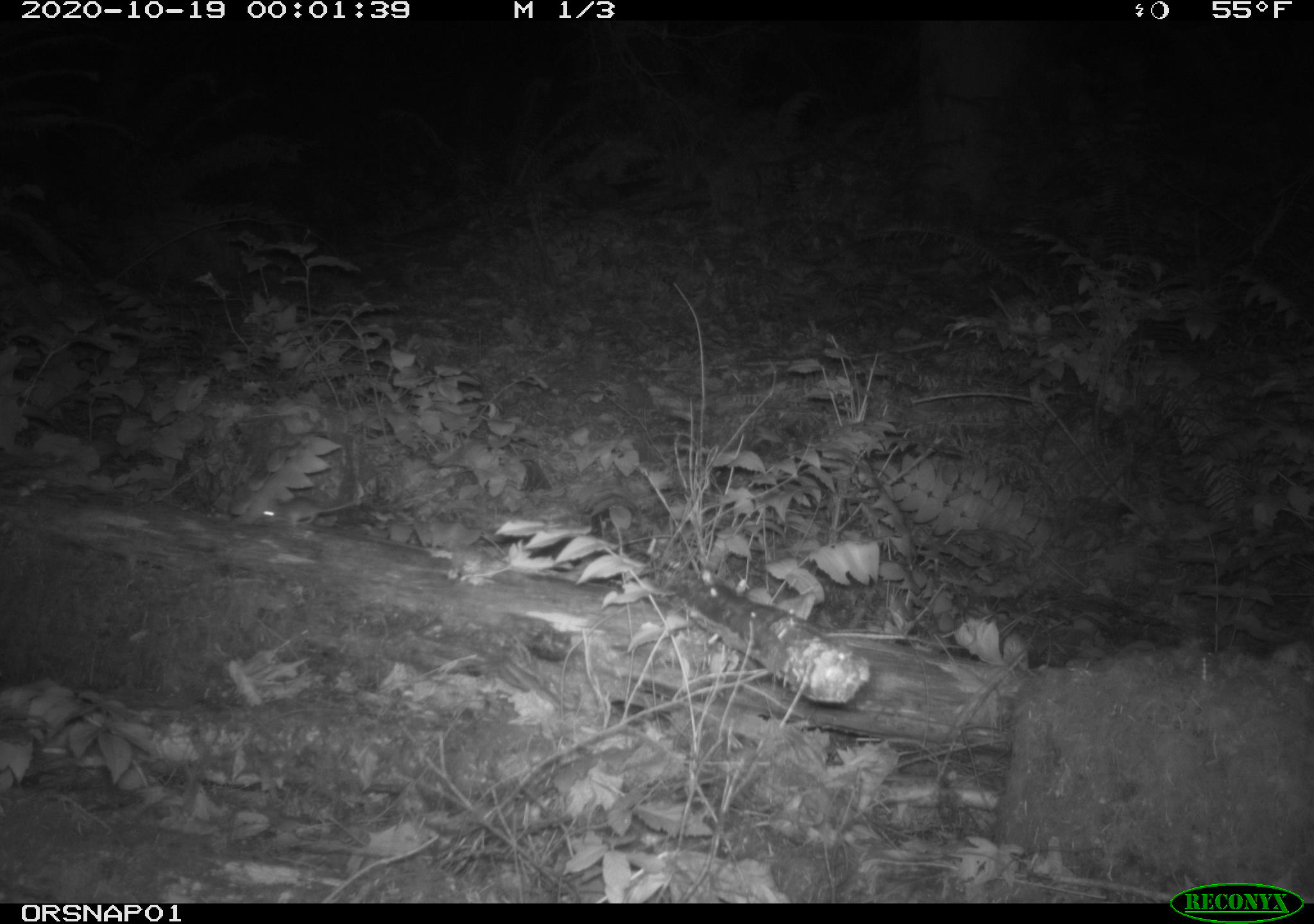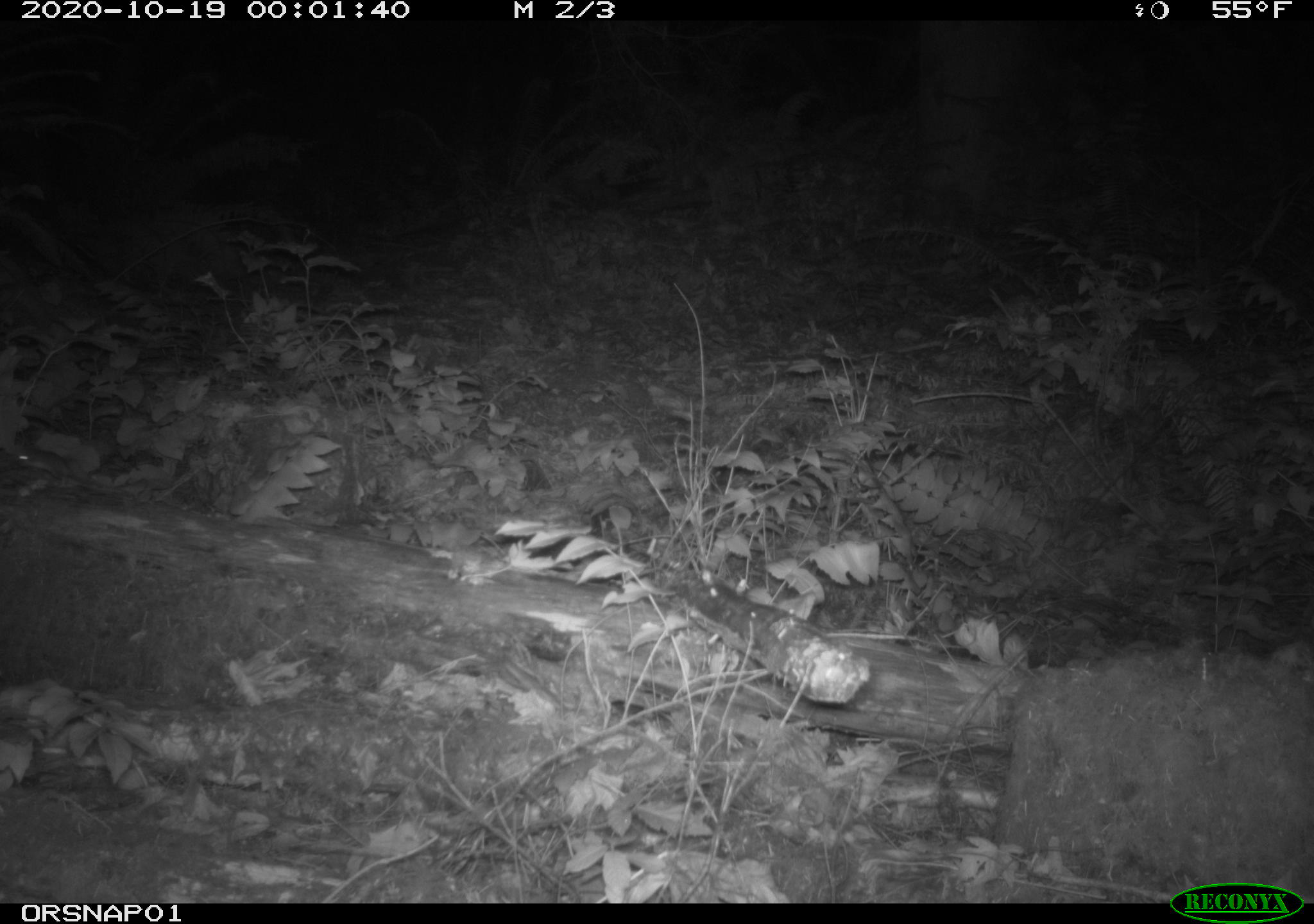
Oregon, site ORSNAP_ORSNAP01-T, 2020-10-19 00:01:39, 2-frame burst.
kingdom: Animalia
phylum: Chordata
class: Mammalia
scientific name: Mammalia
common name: small mammal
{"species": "small mammal (Mammalia)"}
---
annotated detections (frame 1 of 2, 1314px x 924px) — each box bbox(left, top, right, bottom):
small mammal: bbox(242, 493, 370, 527)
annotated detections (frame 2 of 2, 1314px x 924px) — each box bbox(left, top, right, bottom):
small mammal: bbox(8, 439, 98, 498)